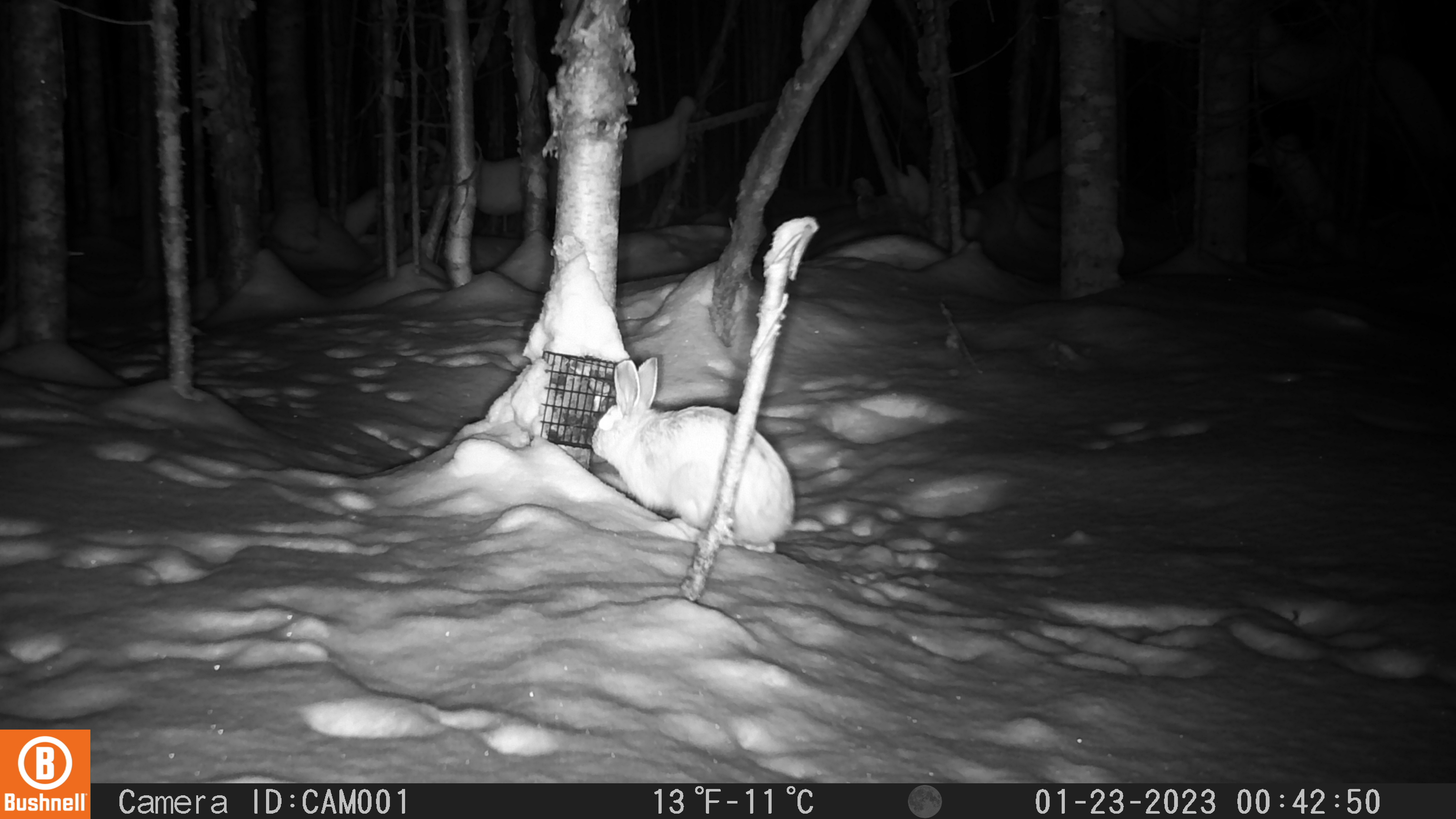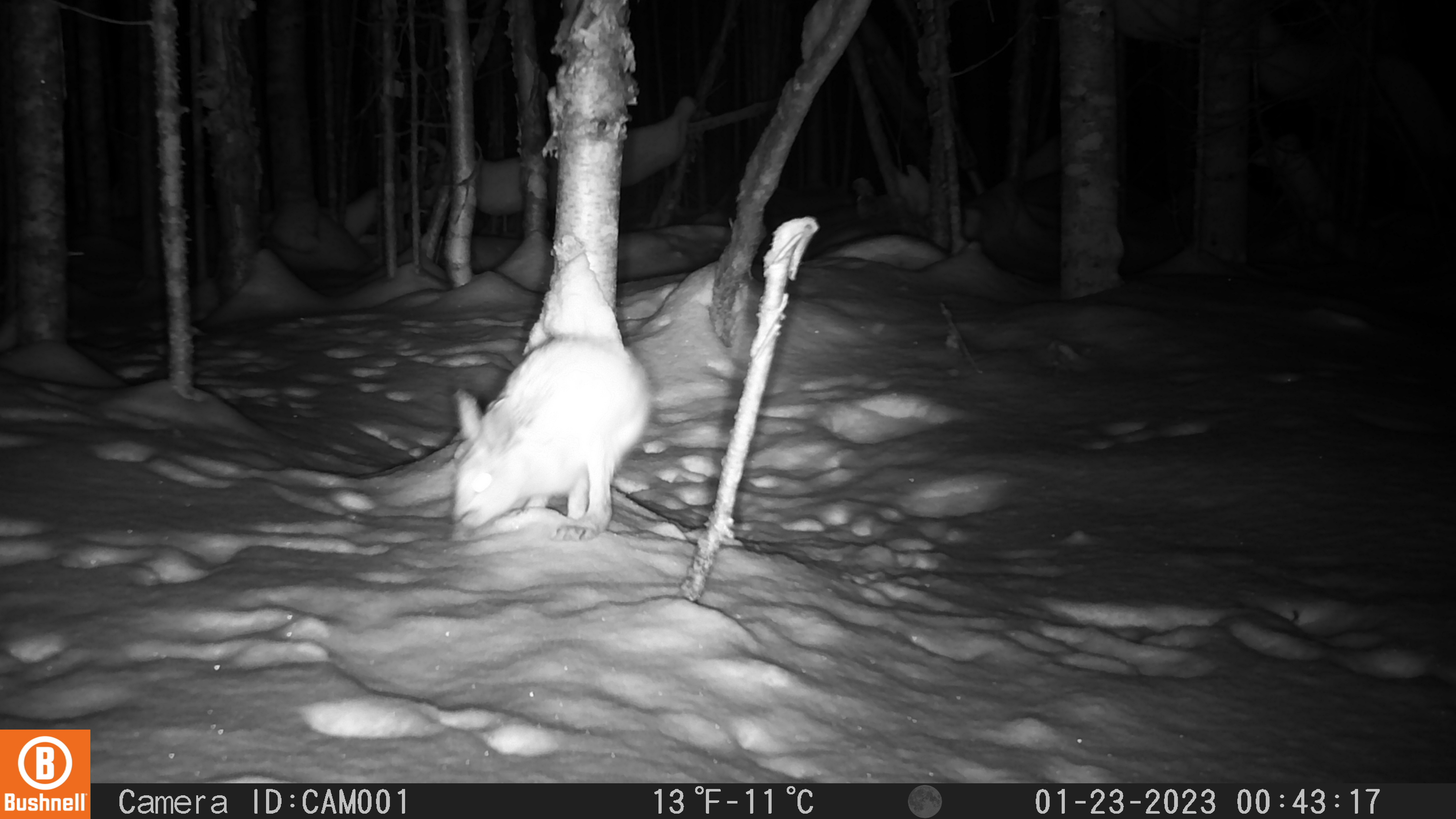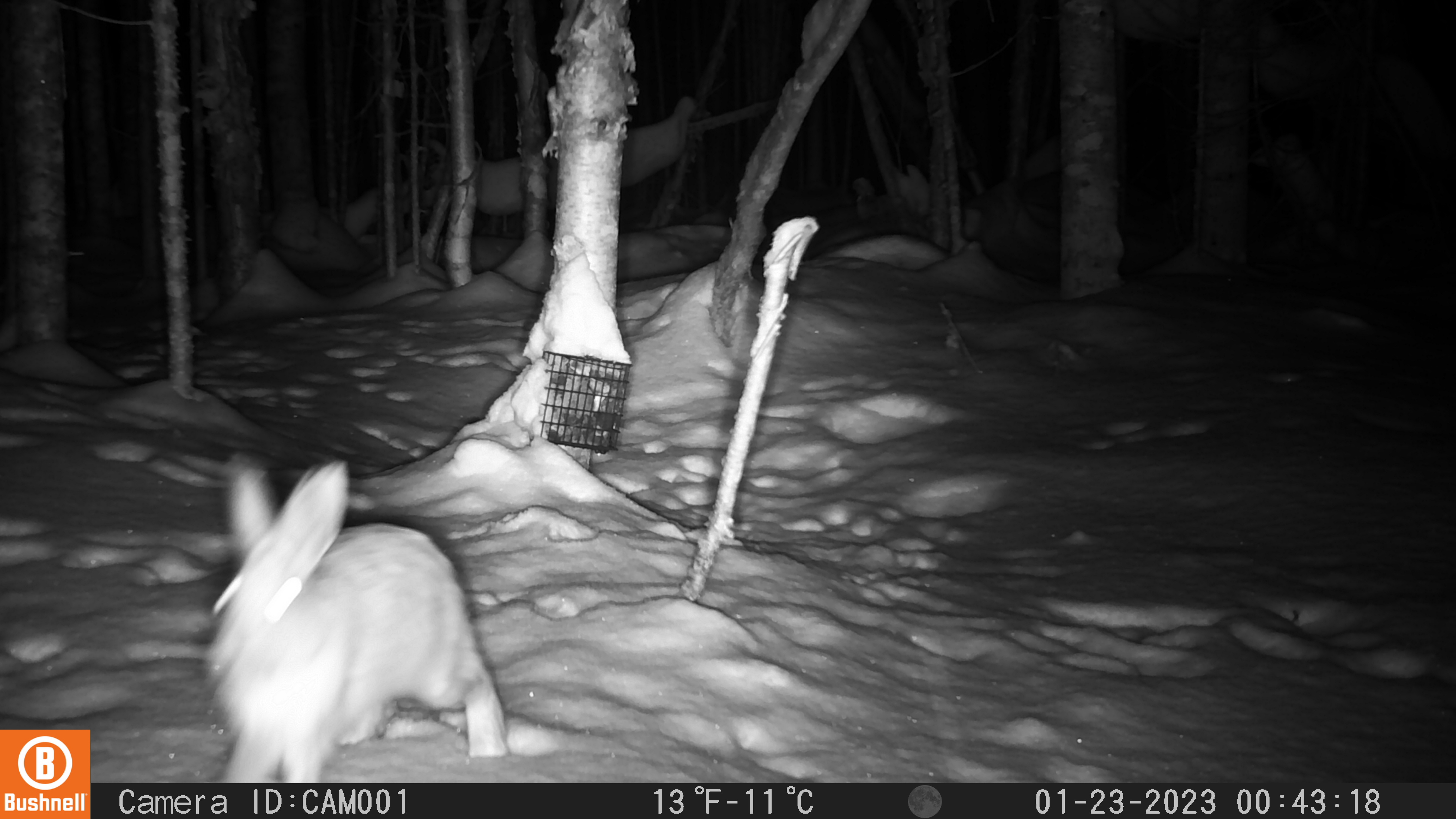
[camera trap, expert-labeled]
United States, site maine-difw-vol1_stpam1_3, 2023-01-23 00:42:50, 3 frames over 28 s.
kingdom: Animalia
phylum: Chordata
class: Mammalia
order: Lagomorpha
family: Leporidae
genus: Lepus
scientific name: Lepus americanus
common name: snowshoe hare